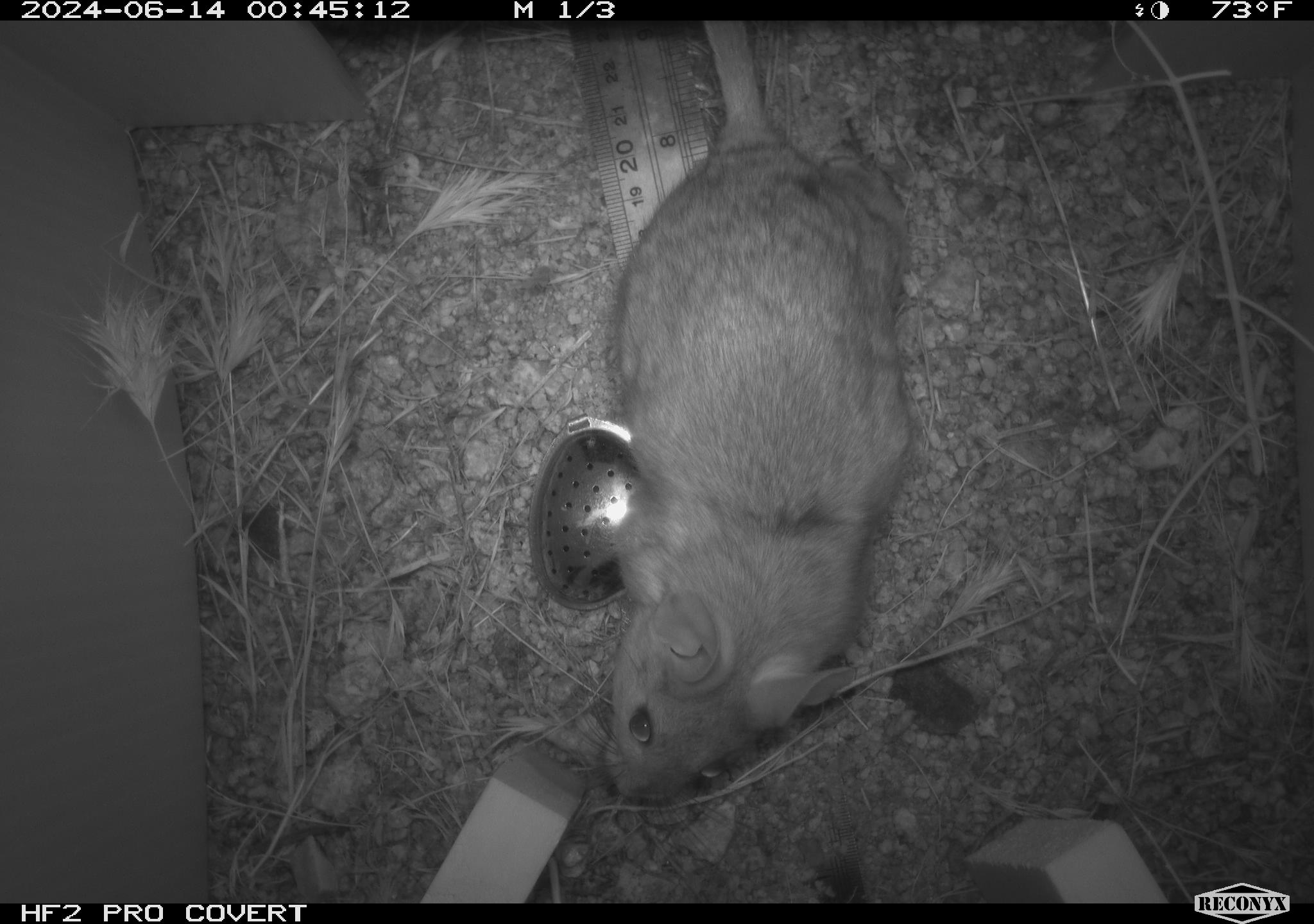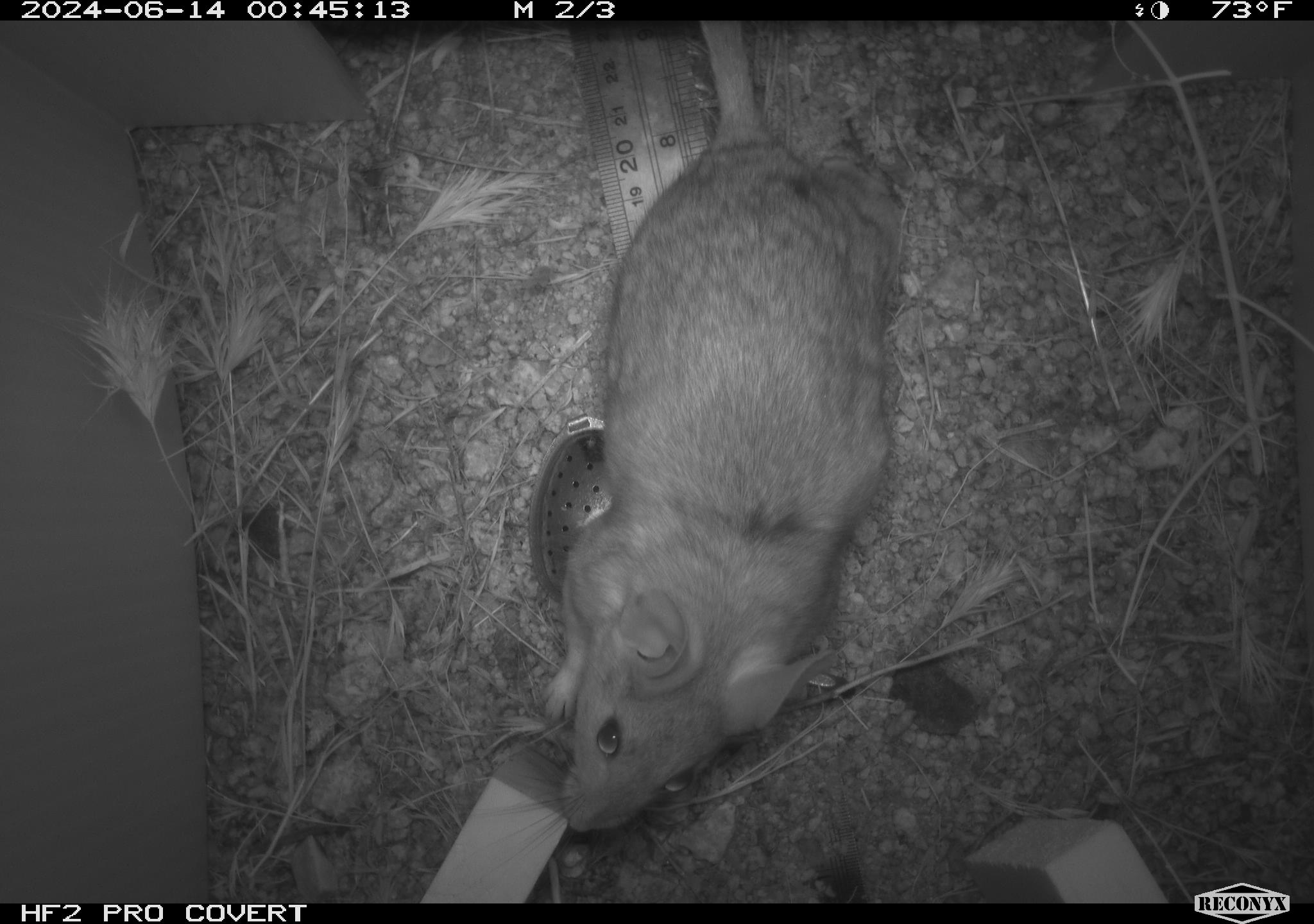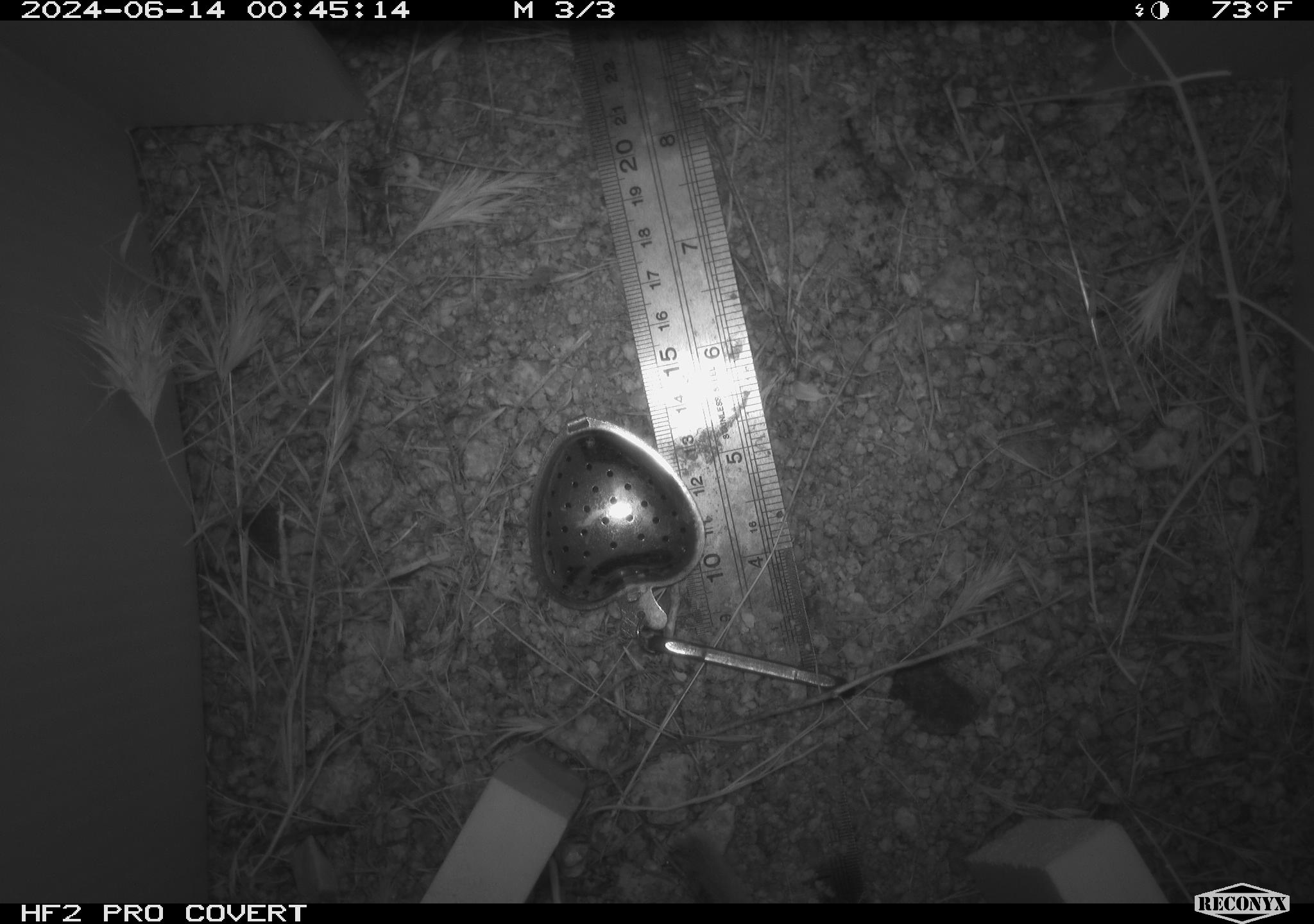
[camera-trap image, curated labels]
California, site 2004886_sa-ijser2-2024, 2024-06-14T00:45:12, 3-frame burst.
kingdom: Animalia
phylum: Chordata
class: Mammalia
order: Rodentia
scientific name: Rodentia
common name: woodrat or rat or mouse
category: woodrat or rat or mouse species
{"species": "woodrat or rat or mouse species (woodrat or rat or mouse) (Rodentia)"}